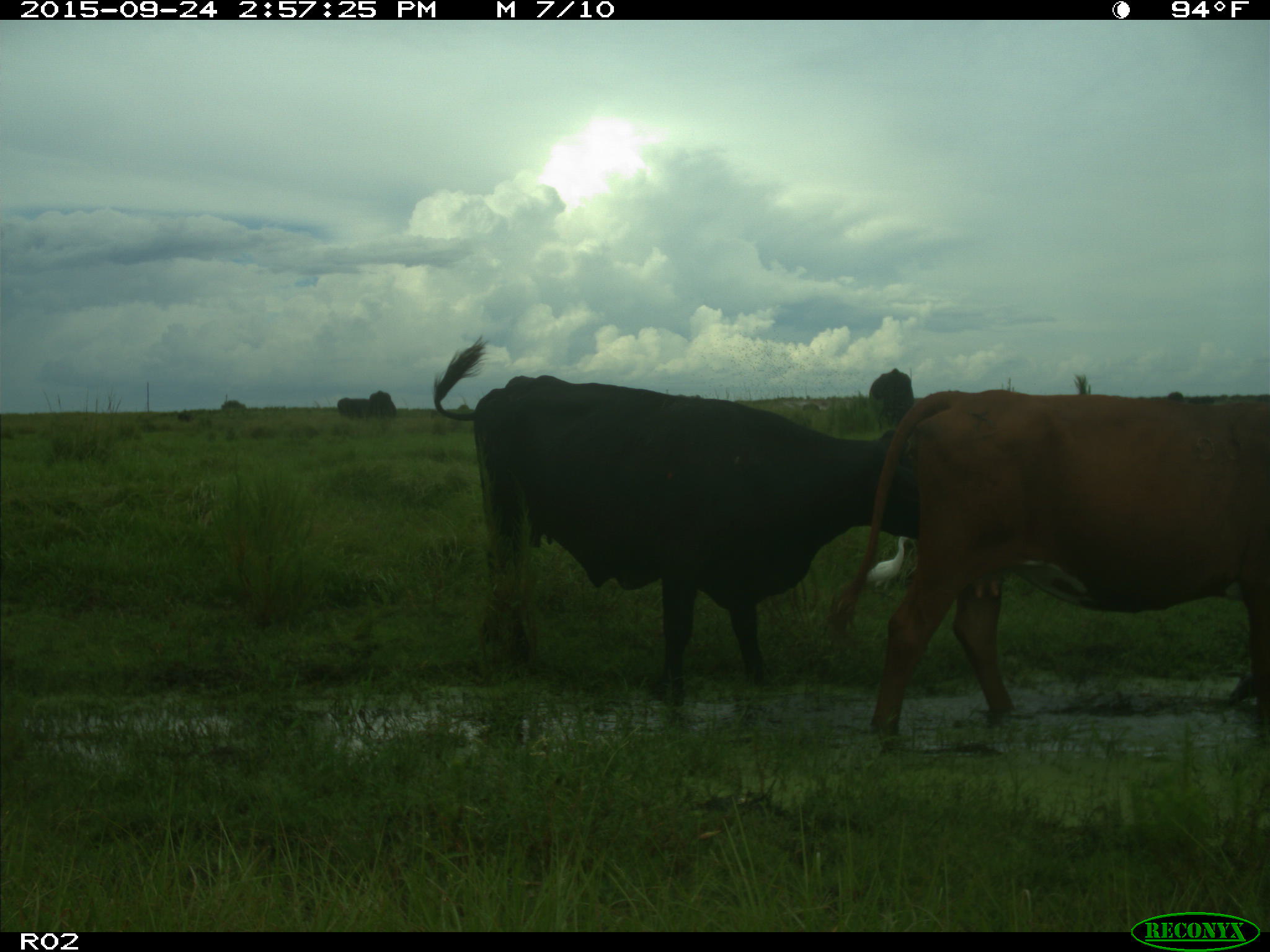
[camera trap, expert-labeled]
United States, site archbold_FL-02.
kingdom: Animalia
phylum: Chordata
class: Mammalia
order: Artiodactyla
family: Bovidae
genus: Bos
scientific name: Bos taurus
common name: domestic cow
Bos taurus (domestic cow).